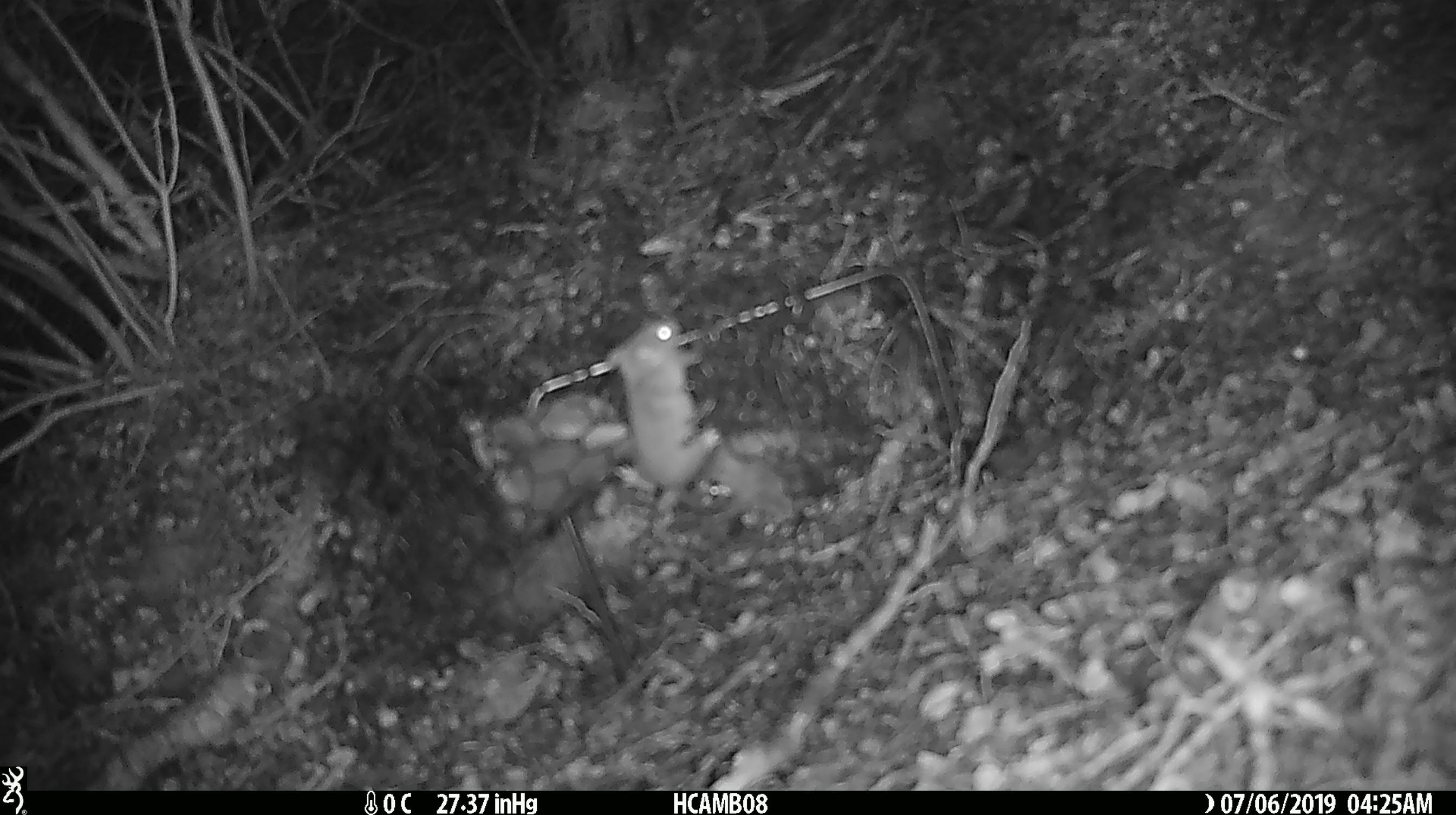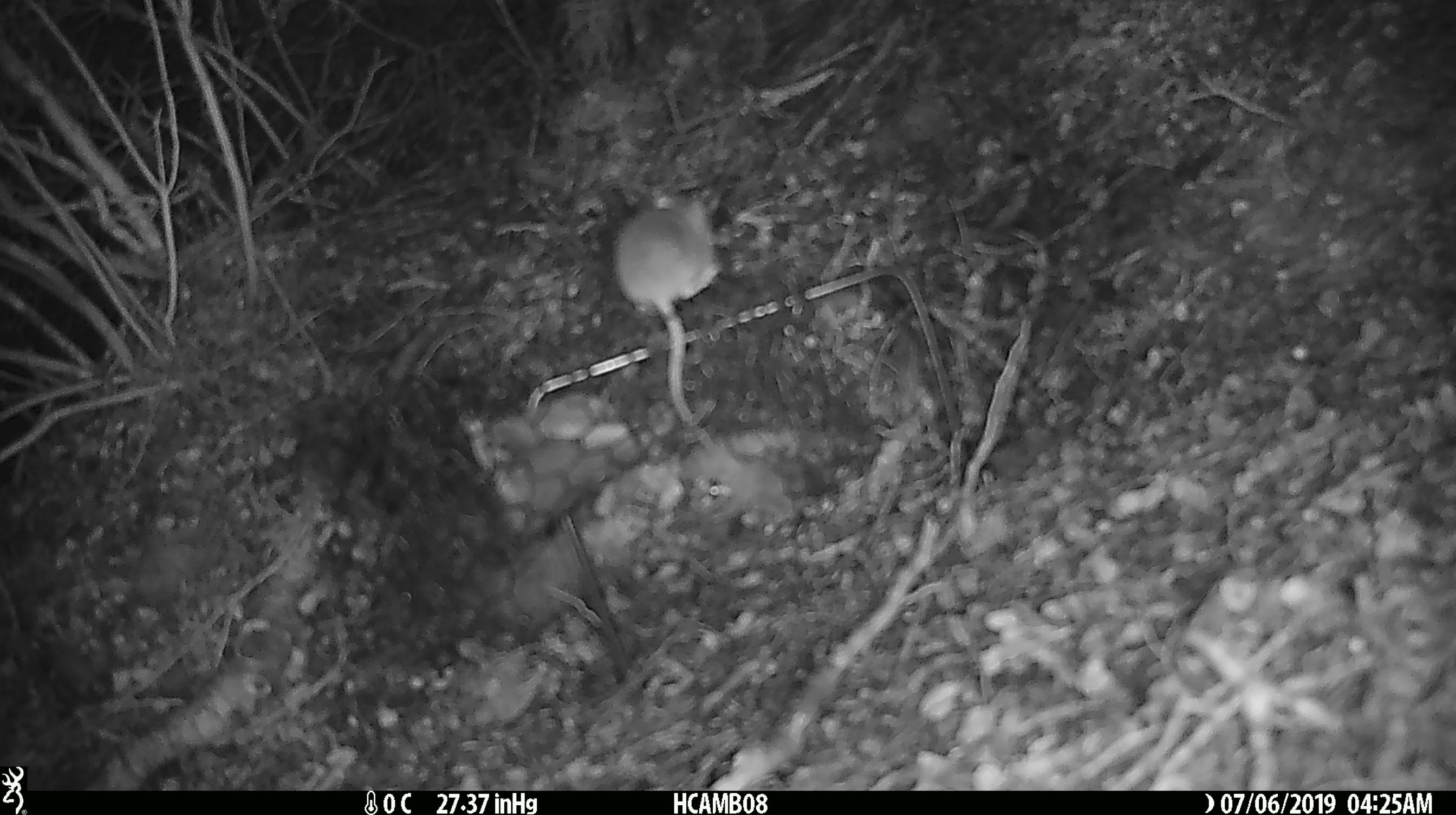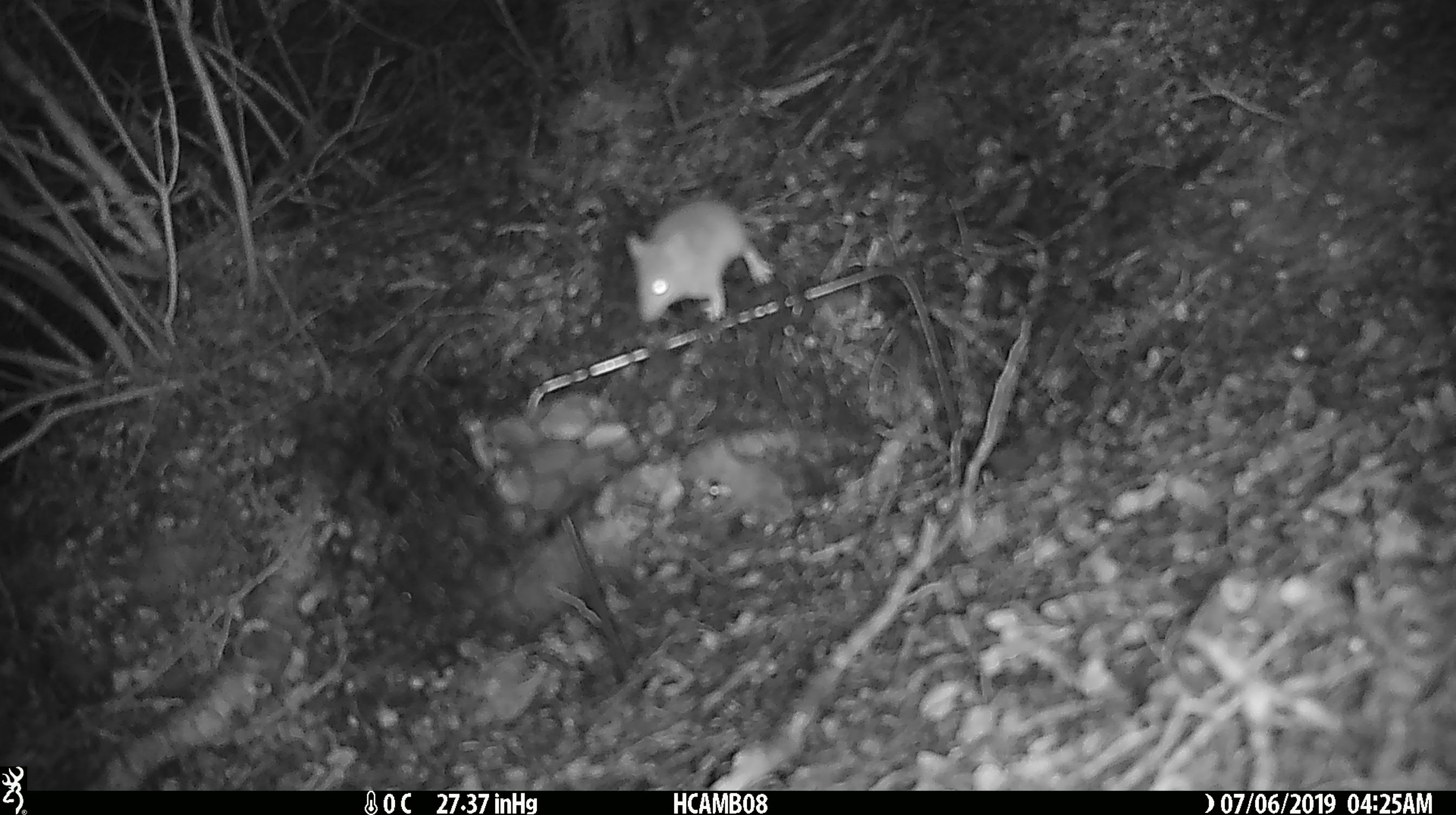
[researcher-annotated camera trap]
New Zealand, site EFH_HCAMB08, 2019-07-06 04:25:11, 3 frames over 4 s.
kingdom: Animalia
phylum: Chordata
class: Mammalia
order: Rodentia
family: Muridae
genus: Mus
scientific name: Mus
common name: mouse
Mouse (Mus).